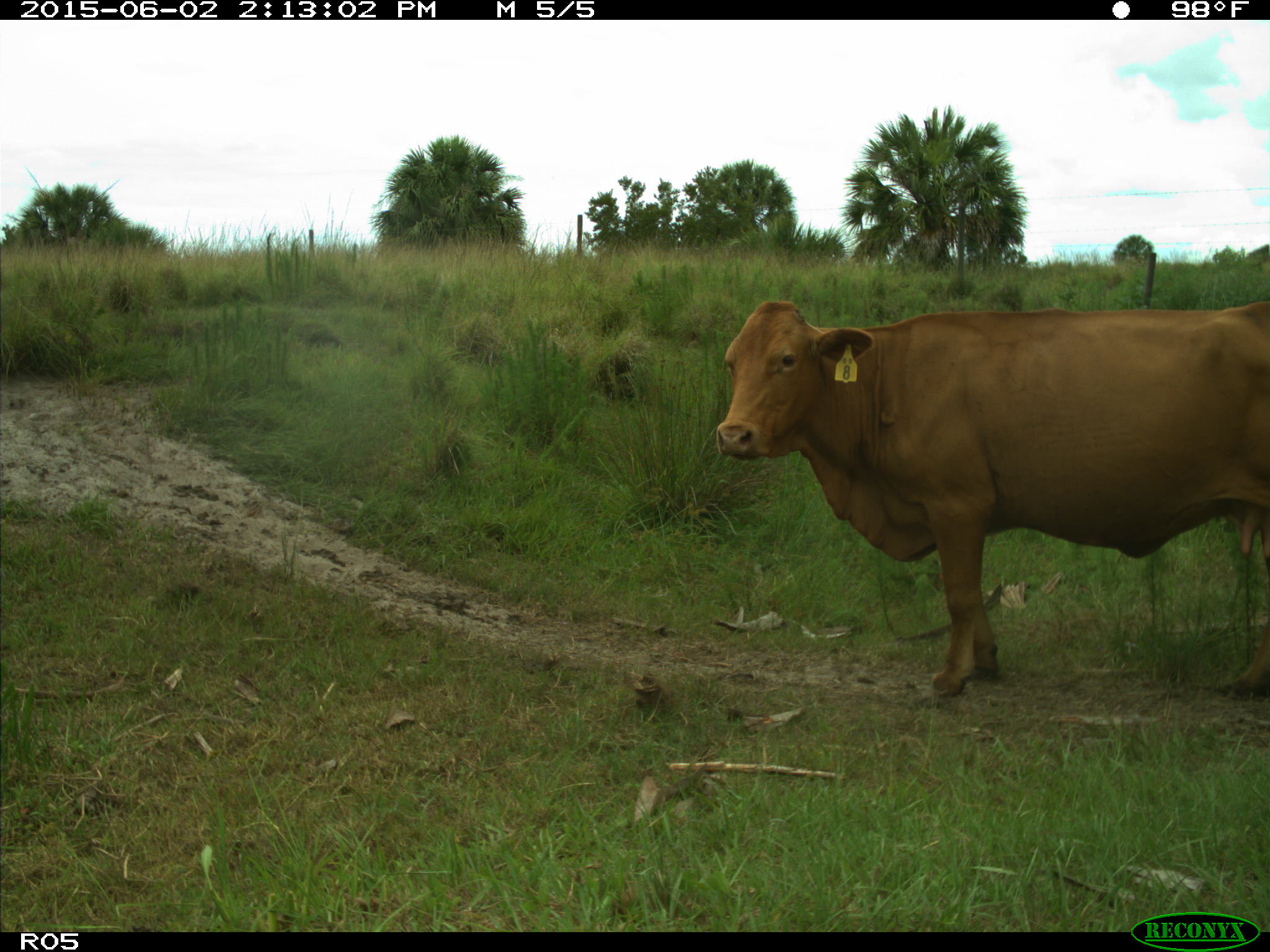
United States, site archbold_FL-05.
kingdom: Animalia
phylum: Chordata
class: Mammalia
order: Artiodactyla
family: Bovidae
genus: Bos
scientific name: Bos taurus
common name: domestic cow